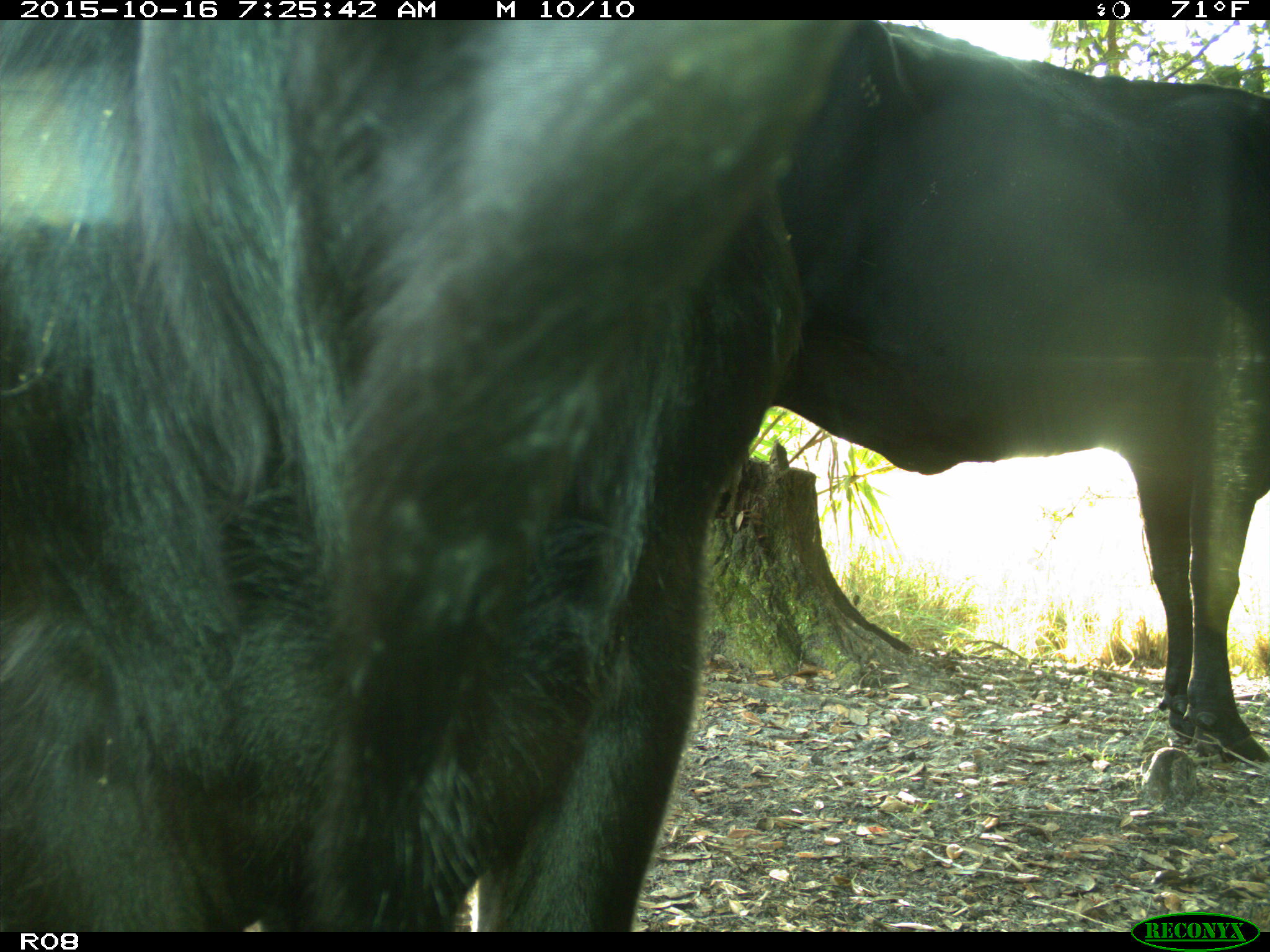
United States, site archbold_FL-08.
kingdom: Animalia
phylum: Chordata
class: Mammalia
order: Artiodactyla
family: Bovidae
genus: Bos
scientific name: Bos taurus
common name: domestic cow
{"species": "Bos taurus (domestic cow)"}